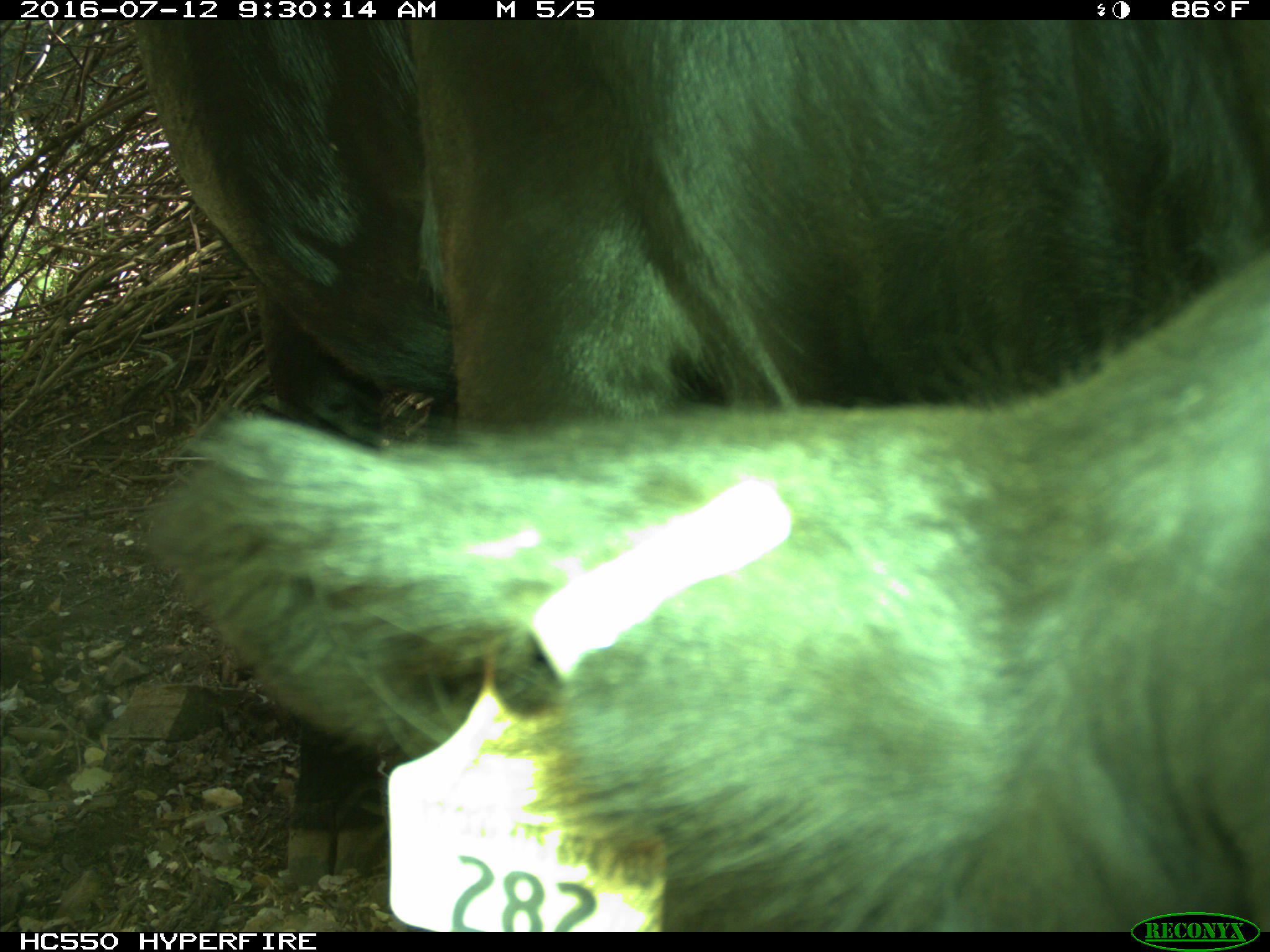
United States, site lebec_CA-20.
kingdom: Animalia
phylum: Chordata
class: Mammalia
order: Artiodactyla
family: Bovidae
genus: Bos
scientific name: Bos taurus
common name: domestic cow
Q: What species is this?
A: Bos taurus (domestic cow).